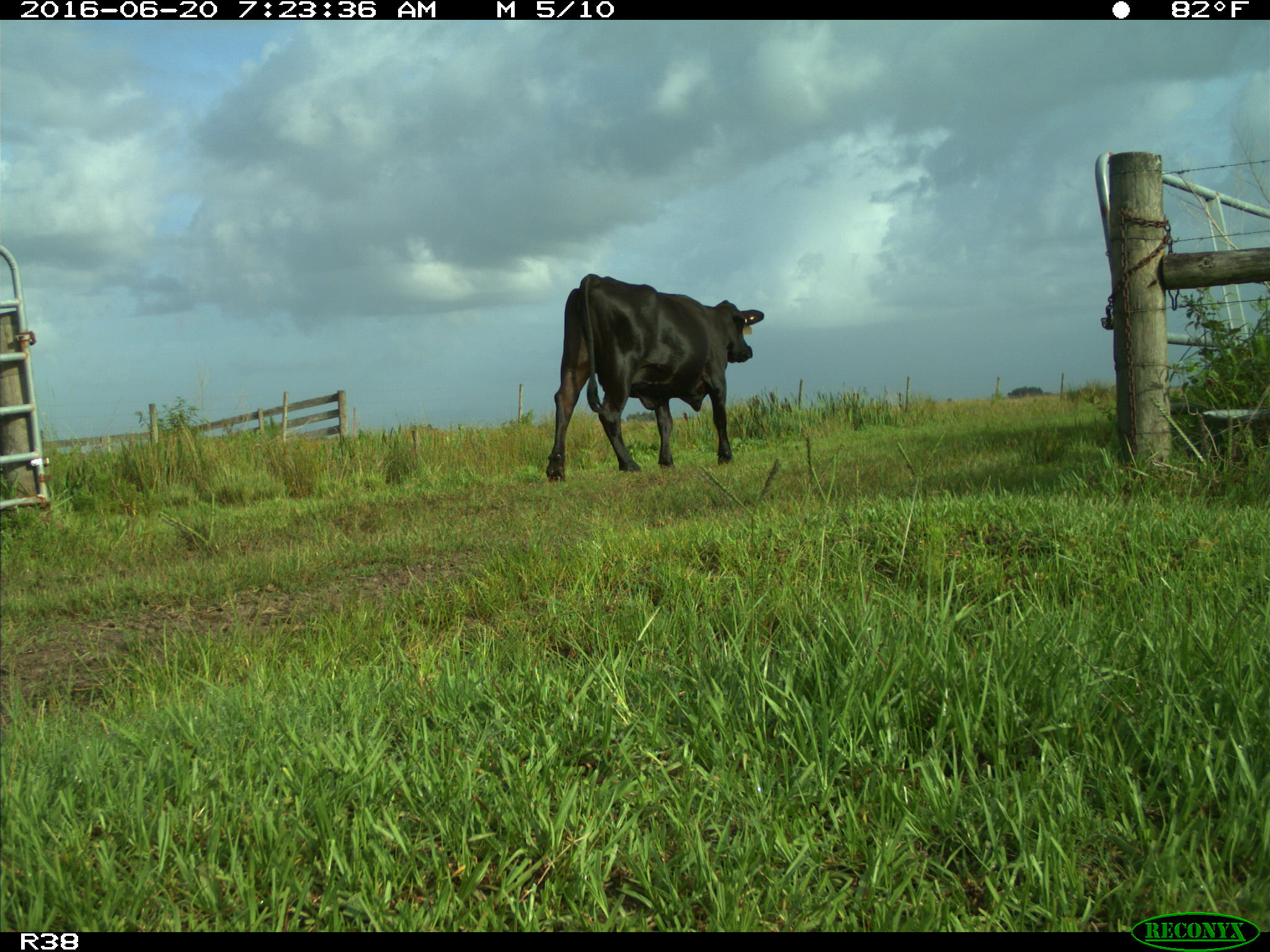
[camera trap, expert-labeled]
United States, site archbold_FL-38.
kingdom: Animalia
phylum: Chordata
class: Mammalia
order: Artiodactyla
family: Bovidae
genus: Bos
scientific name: Bos taurus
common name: domestic cow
Bos taurus (domestic cow).